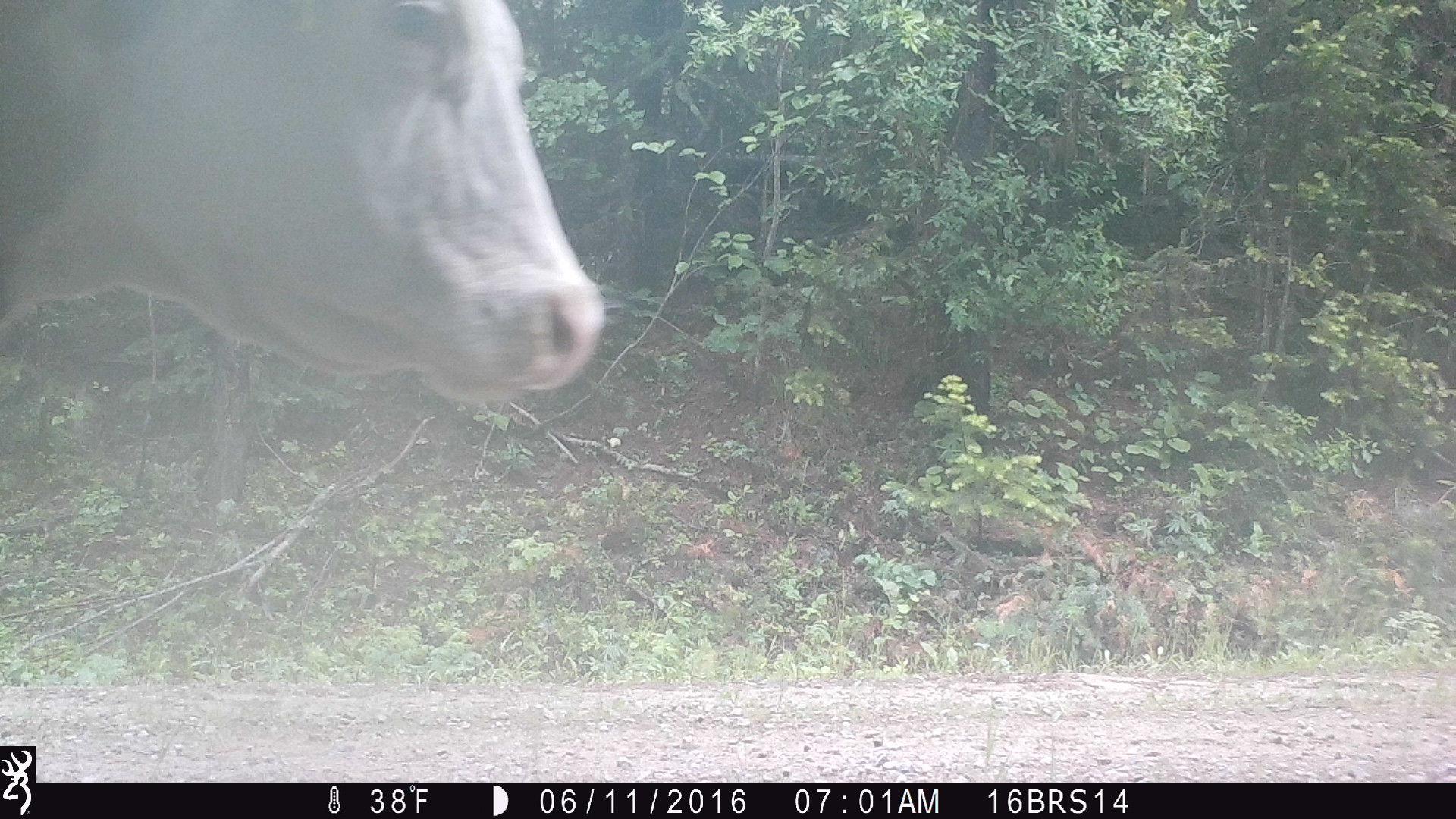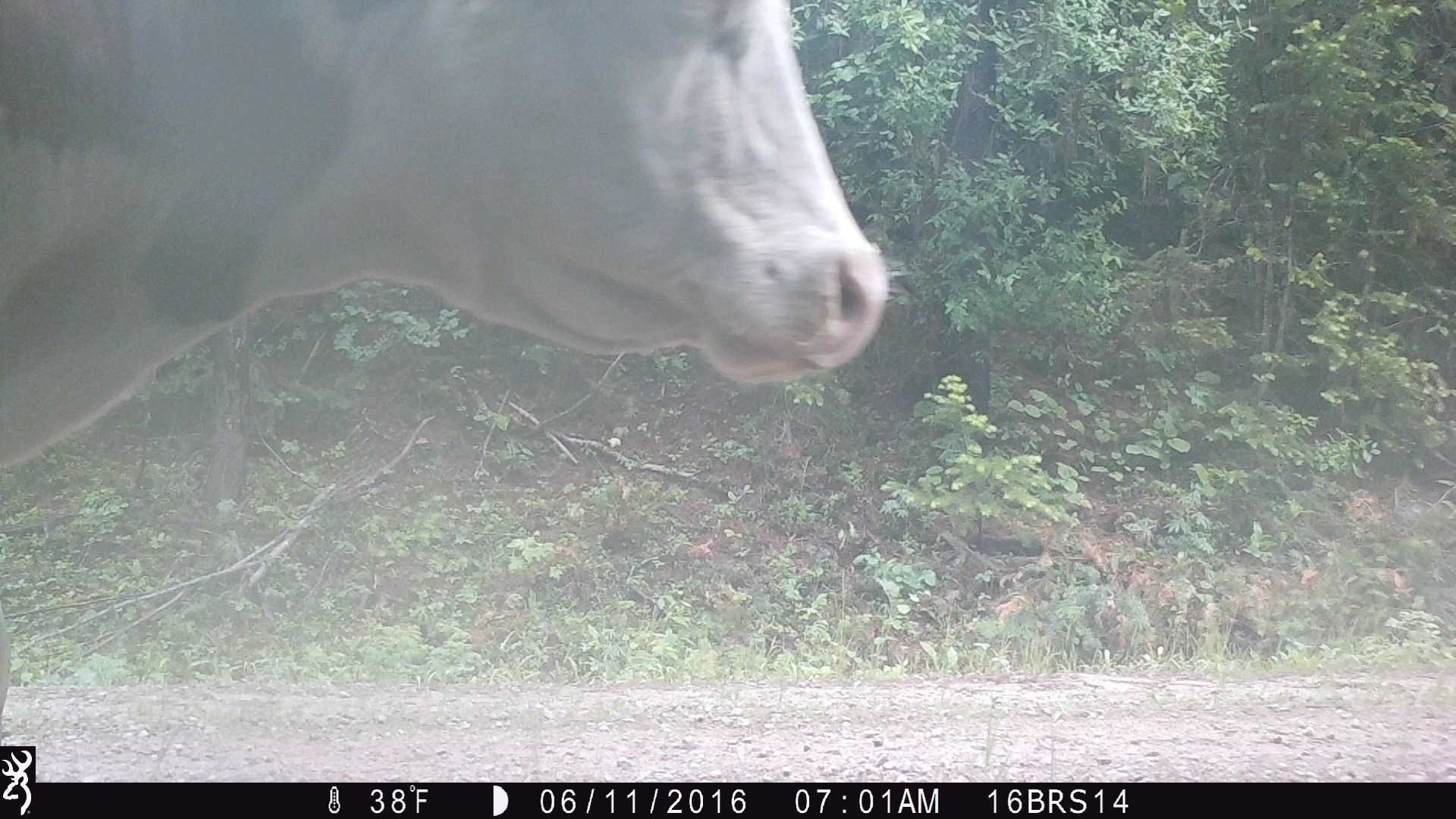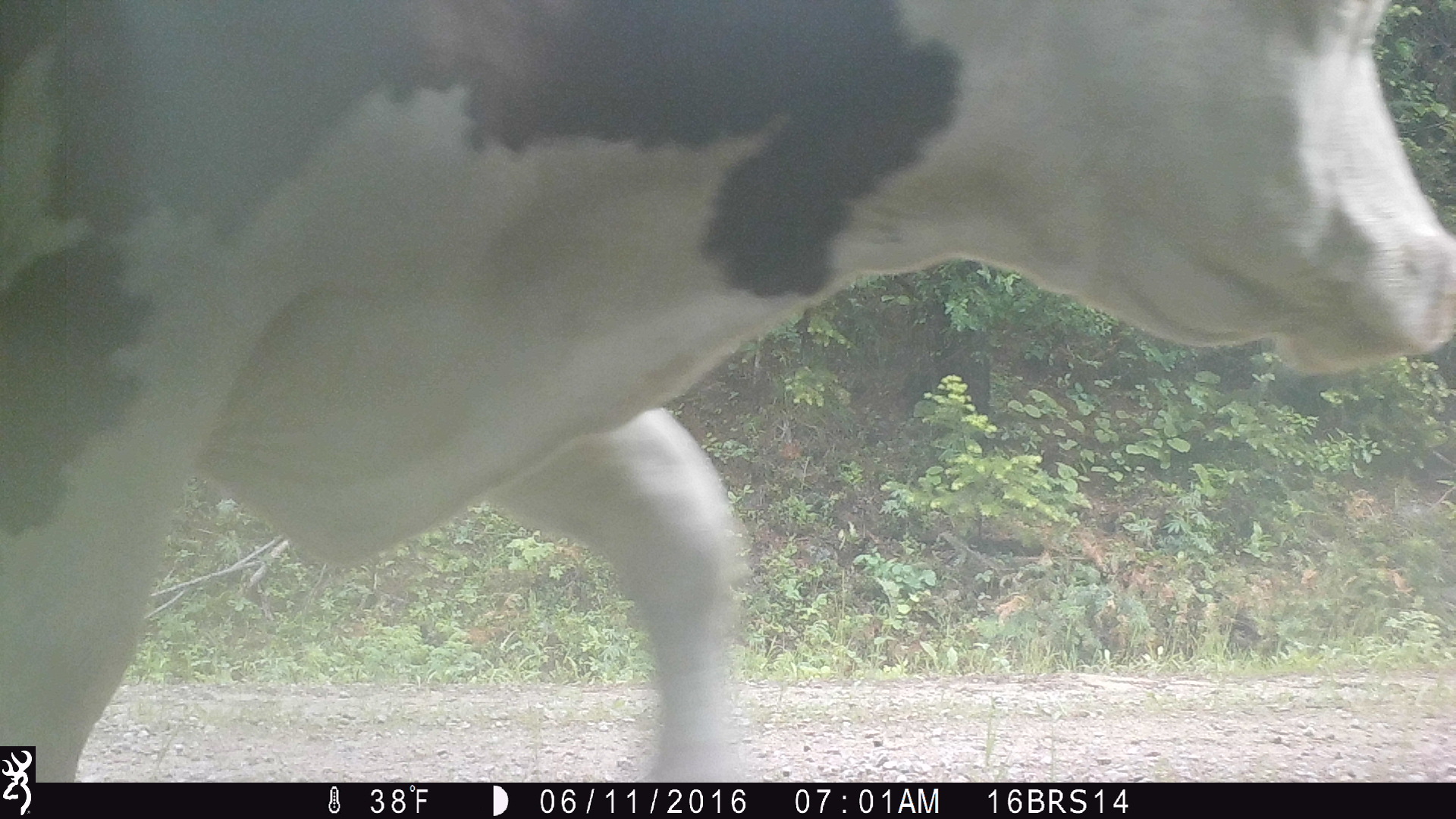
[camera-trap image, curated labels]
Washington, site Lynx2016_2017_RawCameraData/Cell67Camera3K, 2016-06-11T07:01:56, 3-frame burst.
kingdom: Animalia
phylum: Chordata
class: Mammalia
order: Artiodactyla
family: Bovidae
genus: Bos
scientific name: Bos taurus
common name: domestic cattle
Domestic cattle (Bos taurus). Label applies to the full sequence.